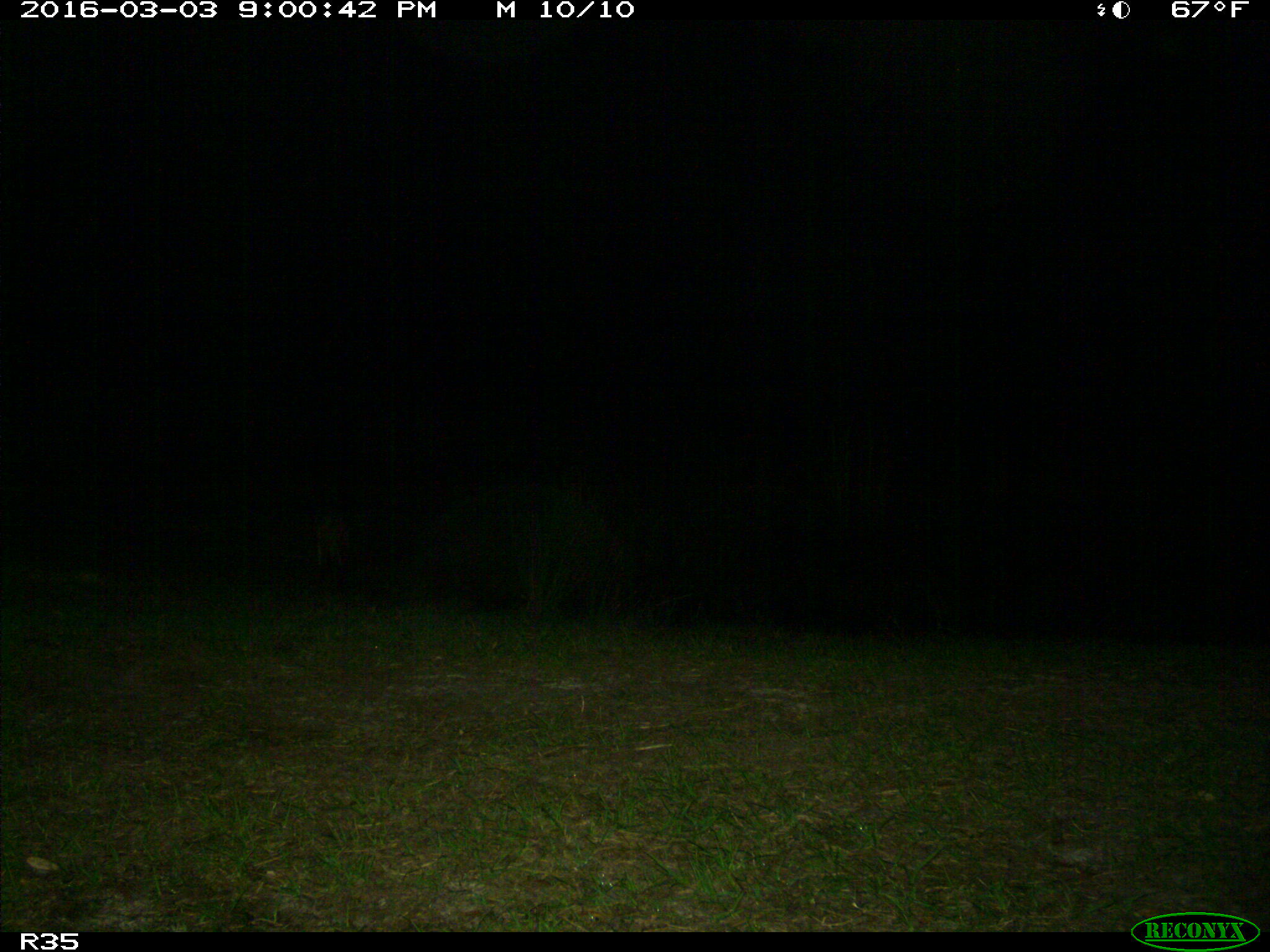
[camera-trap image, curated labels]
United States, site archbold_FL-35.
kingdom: Animalia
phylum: Chordata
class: Mammalia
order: Carnivora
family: Felidae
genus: Lynx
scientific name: Lynx rufus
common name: bobcat